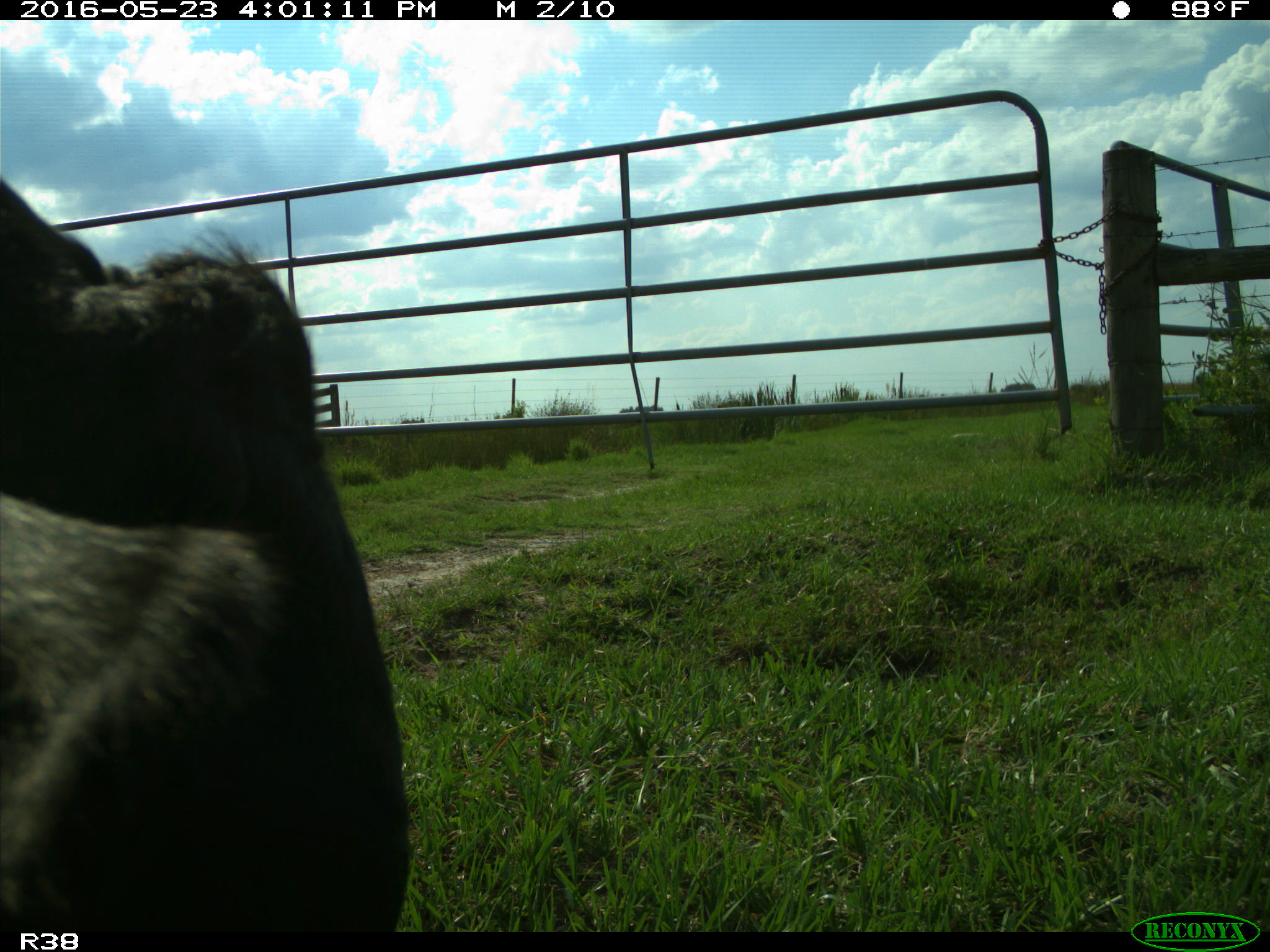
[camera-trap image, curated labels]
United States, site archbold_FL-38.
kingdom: Animalia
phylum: Chordata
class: Mammalia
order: Artiodactyla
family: Bovidae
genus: Bos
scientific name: Bos taurus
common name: domestic cow